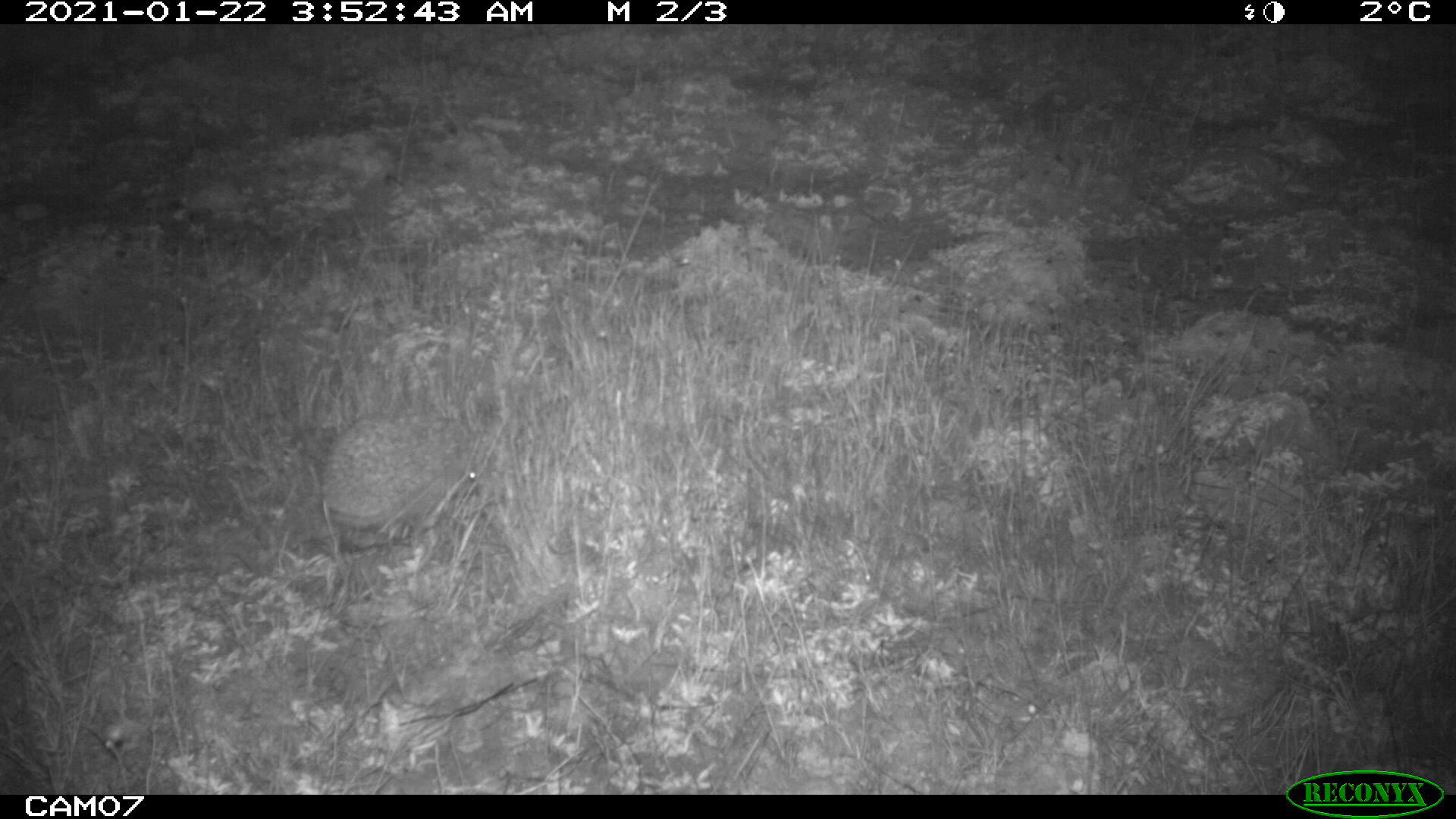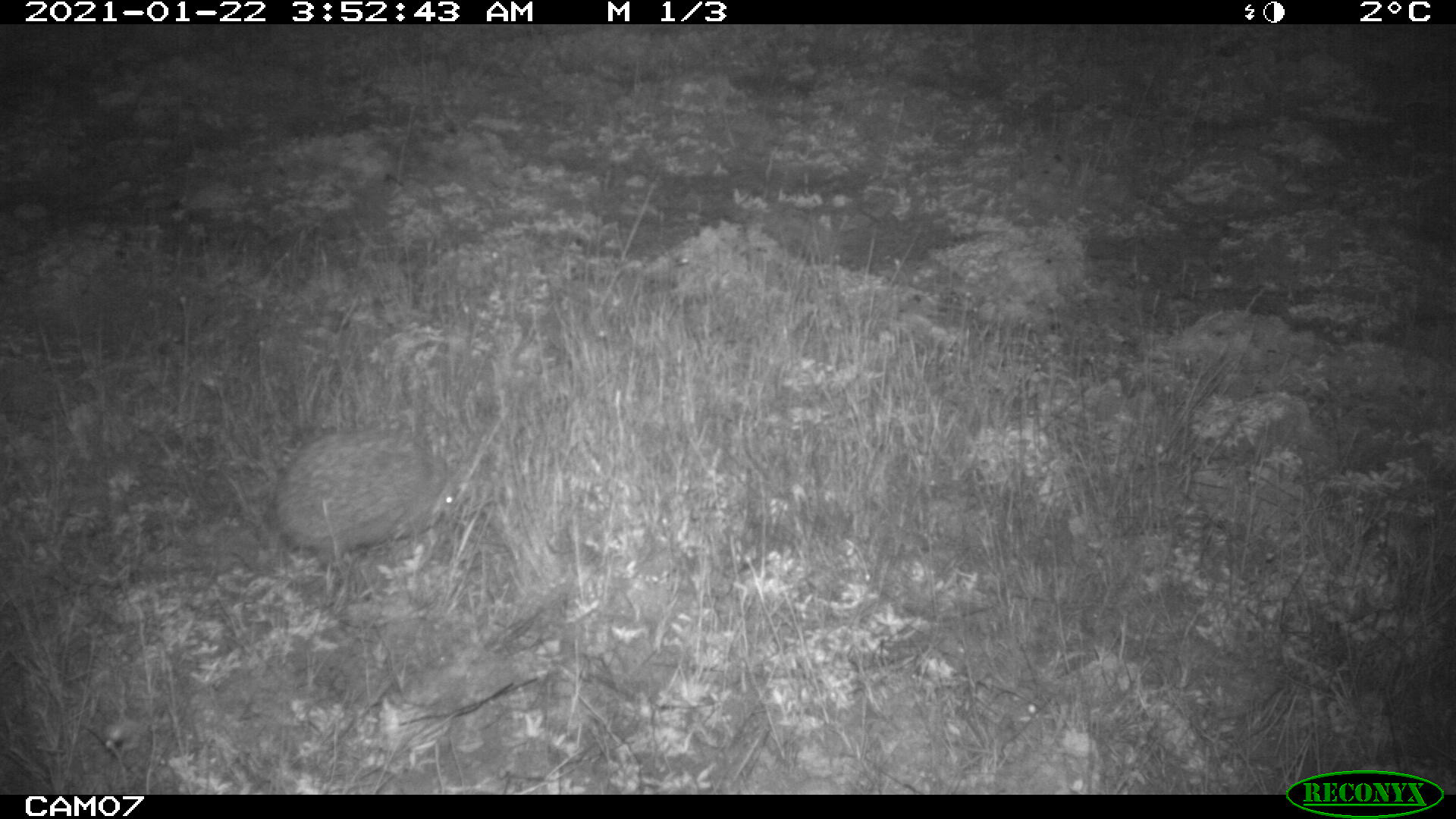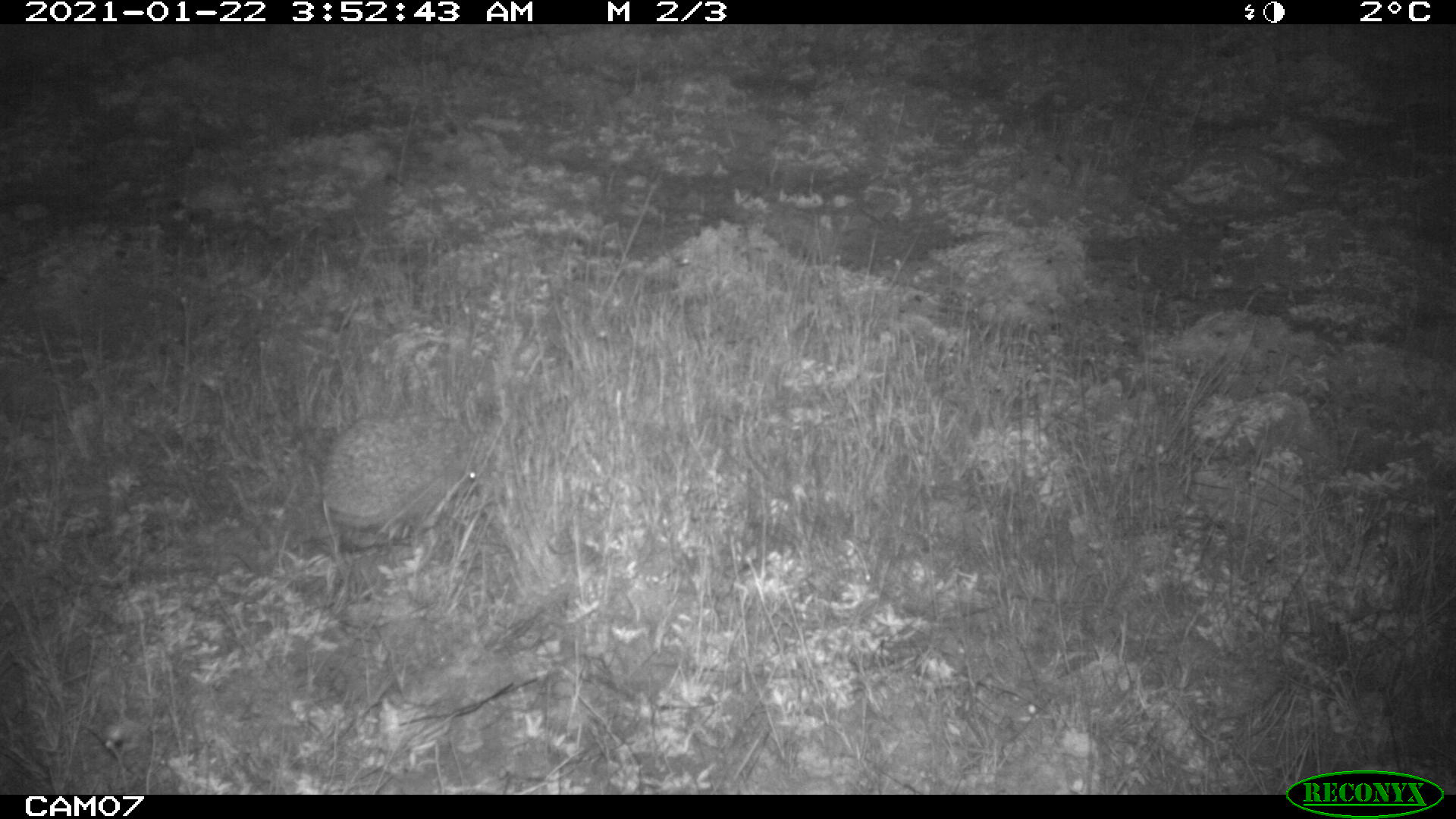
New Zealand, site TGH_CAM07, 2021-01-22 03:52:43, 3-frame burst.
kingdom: Animalia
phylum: Chordata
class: Mammalia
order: Eulipotyphla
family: Erinaceidae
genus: Erinaceus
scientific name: Erinaceus europaeus europaeus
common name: european hedgehog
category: hedgehog